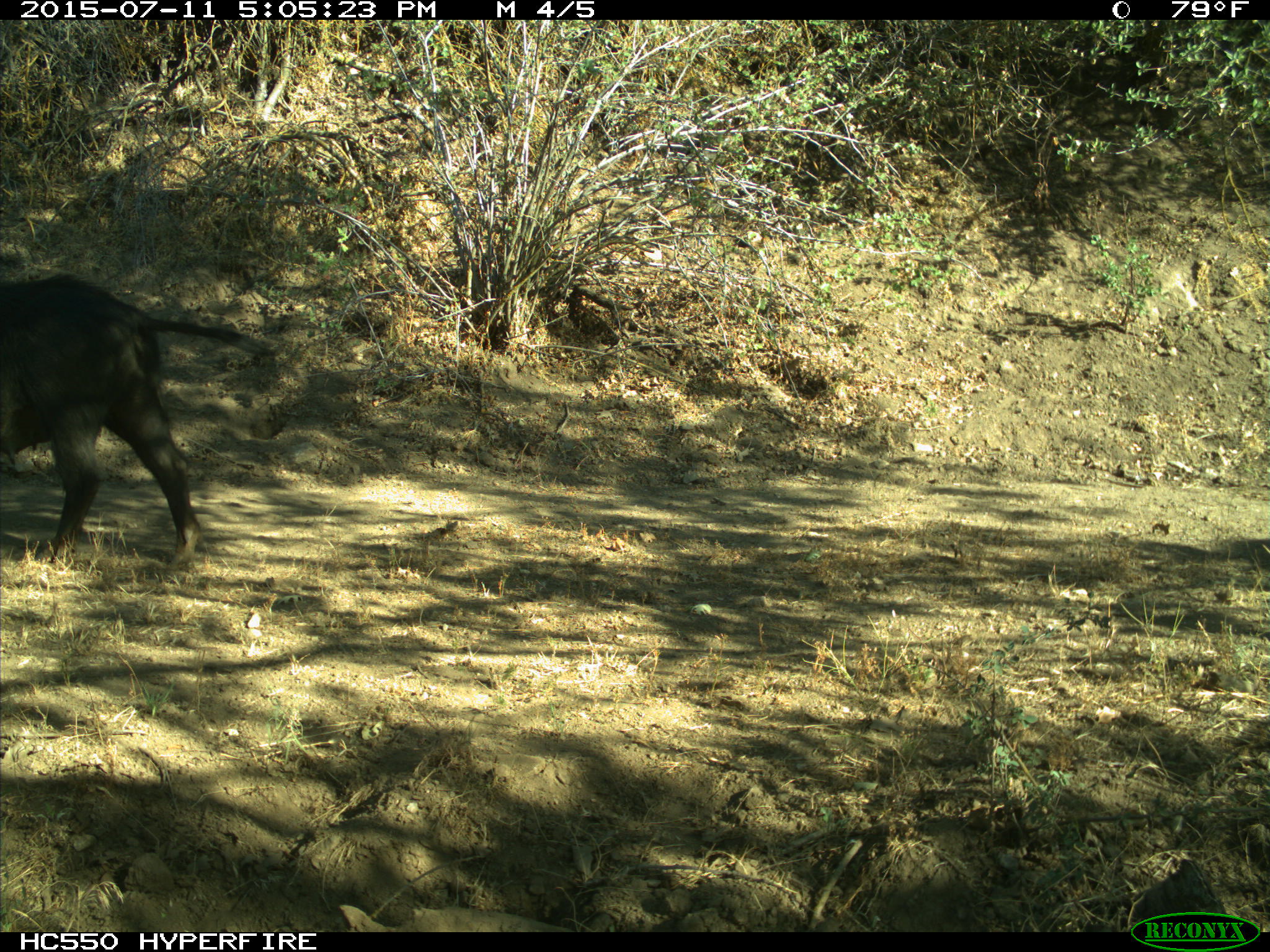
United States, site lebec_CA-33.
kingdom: Animalia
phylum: Chordata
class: Mammalia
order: Artiodactyla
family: Suidae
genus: Sus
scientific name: Sus scrofa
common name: wild boar